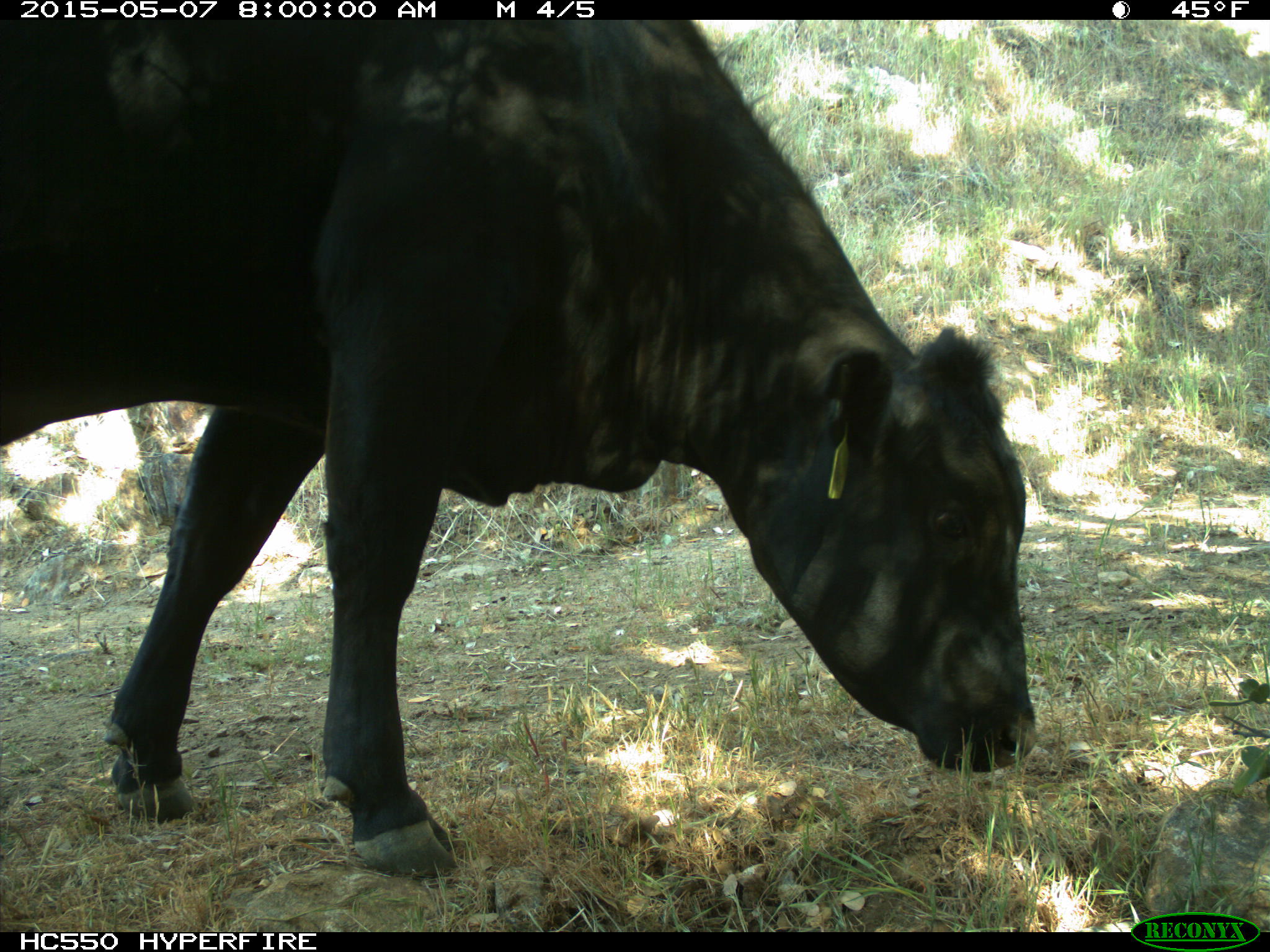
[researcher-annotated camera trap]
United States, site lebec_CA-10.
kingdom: Animalia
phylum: Chordata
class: Mammalia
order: Artiodactyla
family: Bovidae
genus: Bos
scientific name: Bos taurus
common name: domestic cow